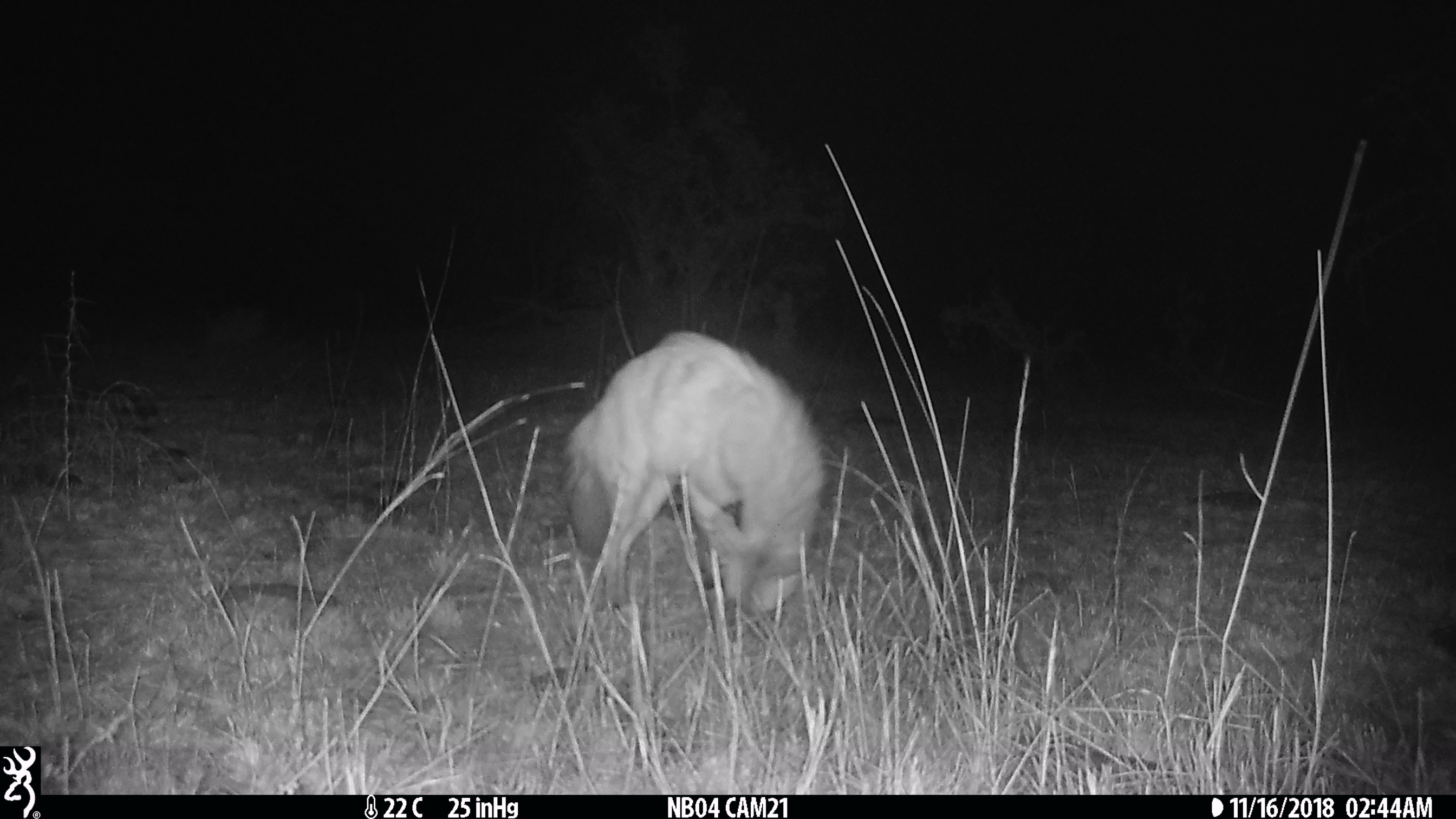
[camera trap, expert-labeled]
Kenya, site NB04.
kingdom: Animalia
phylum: Chordata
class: Mammalia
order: Carnivora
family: Hyaenidae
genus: Proteles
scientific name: Proteles cristatus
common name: aardwolf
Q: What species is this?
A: Aardwolf (Proteles cristatus).